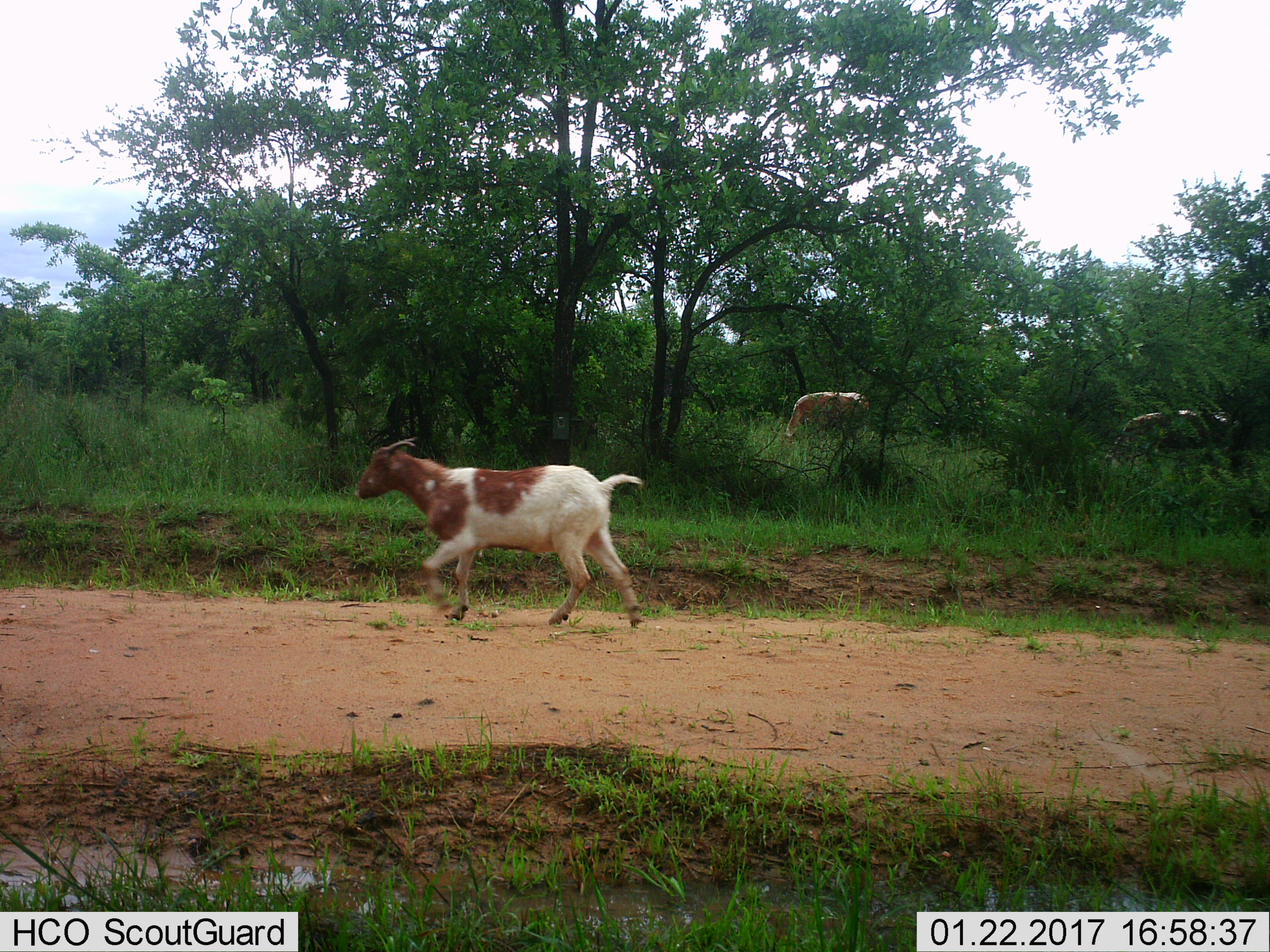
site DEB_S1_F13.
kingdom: Animalia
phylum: Chordata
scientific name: Vertebrata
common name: domestic animal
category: domesticanimal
Domesticanimal (domestic animal) (Vertebrata), count 3. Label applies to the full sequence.